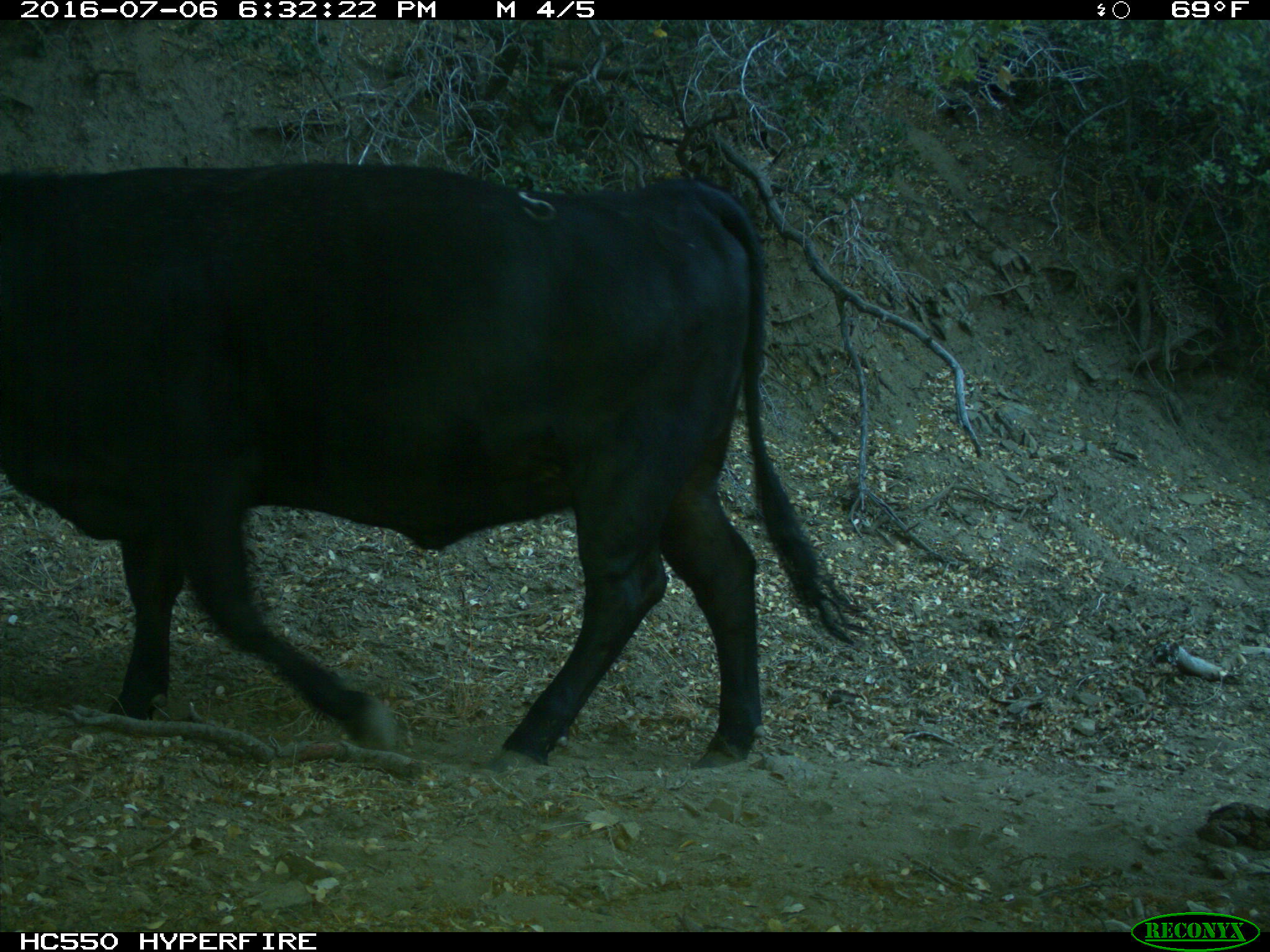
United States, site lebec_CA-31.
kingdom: Animalia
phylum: Chordata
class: Mammalia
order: Artiodactyla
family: Bovidae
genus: Bos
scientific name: Bos taurus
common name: domestic cow